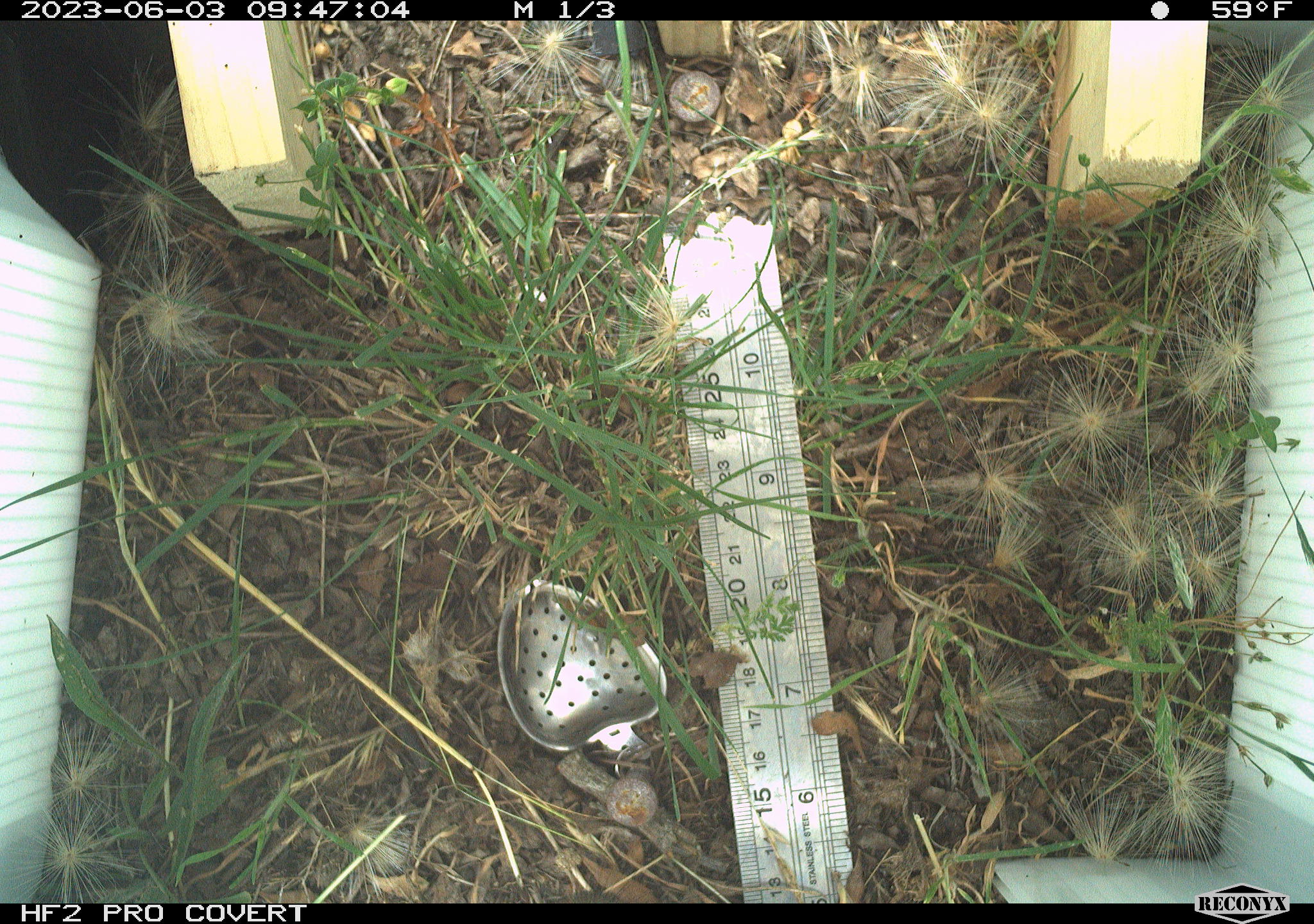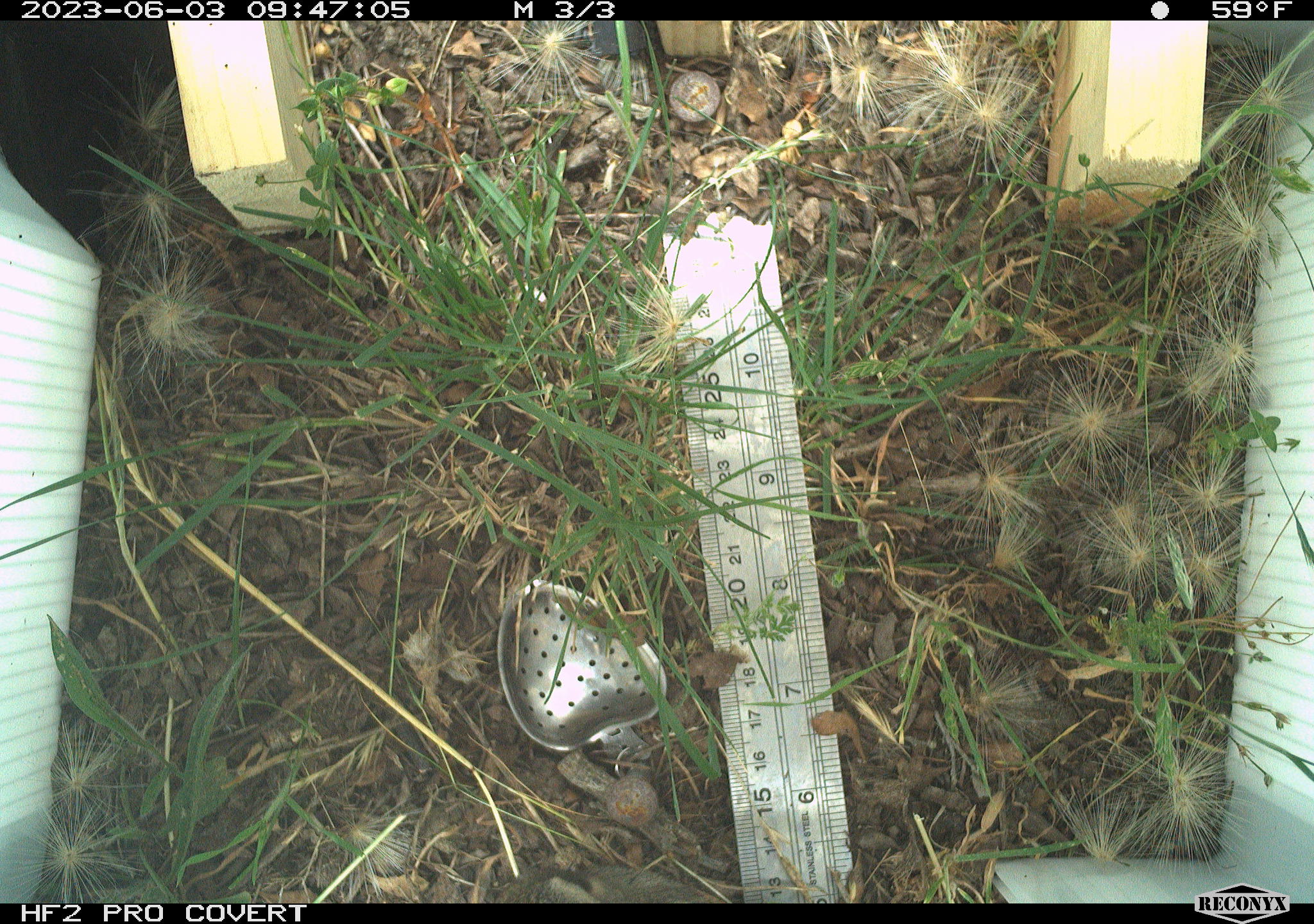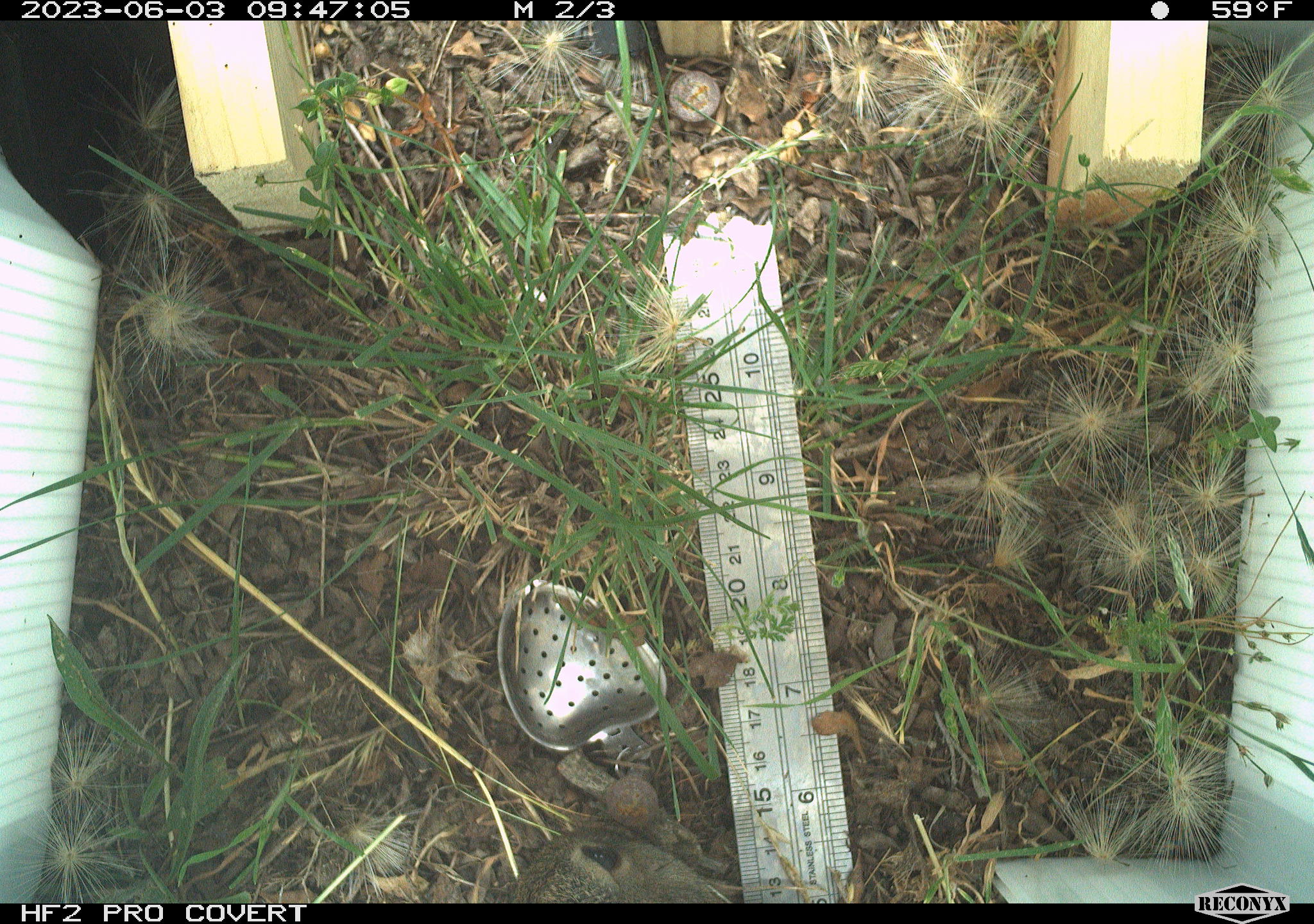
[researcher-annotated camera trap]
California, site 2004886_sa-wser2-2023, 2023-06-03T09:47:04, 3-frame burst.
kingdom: Animalia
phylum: Chordata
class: Mammalia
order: Lagomorpha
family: Leporidae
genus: Sylvilagus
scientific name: Sylvilagus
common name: cottontail rabbits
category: sylvilagus species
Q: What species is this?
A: Sylvilagus species (cottontail rabbits) (Sylvilagus).